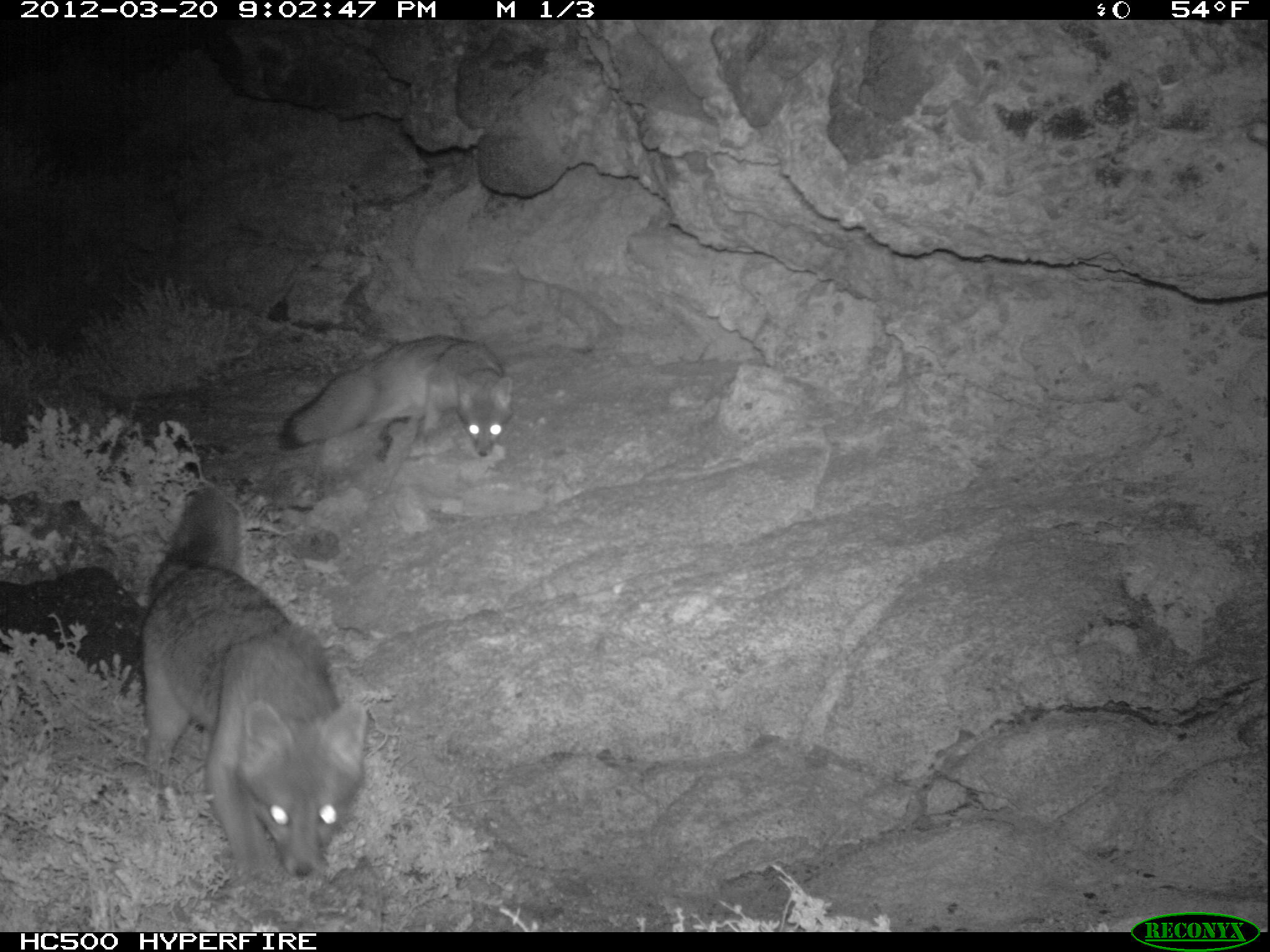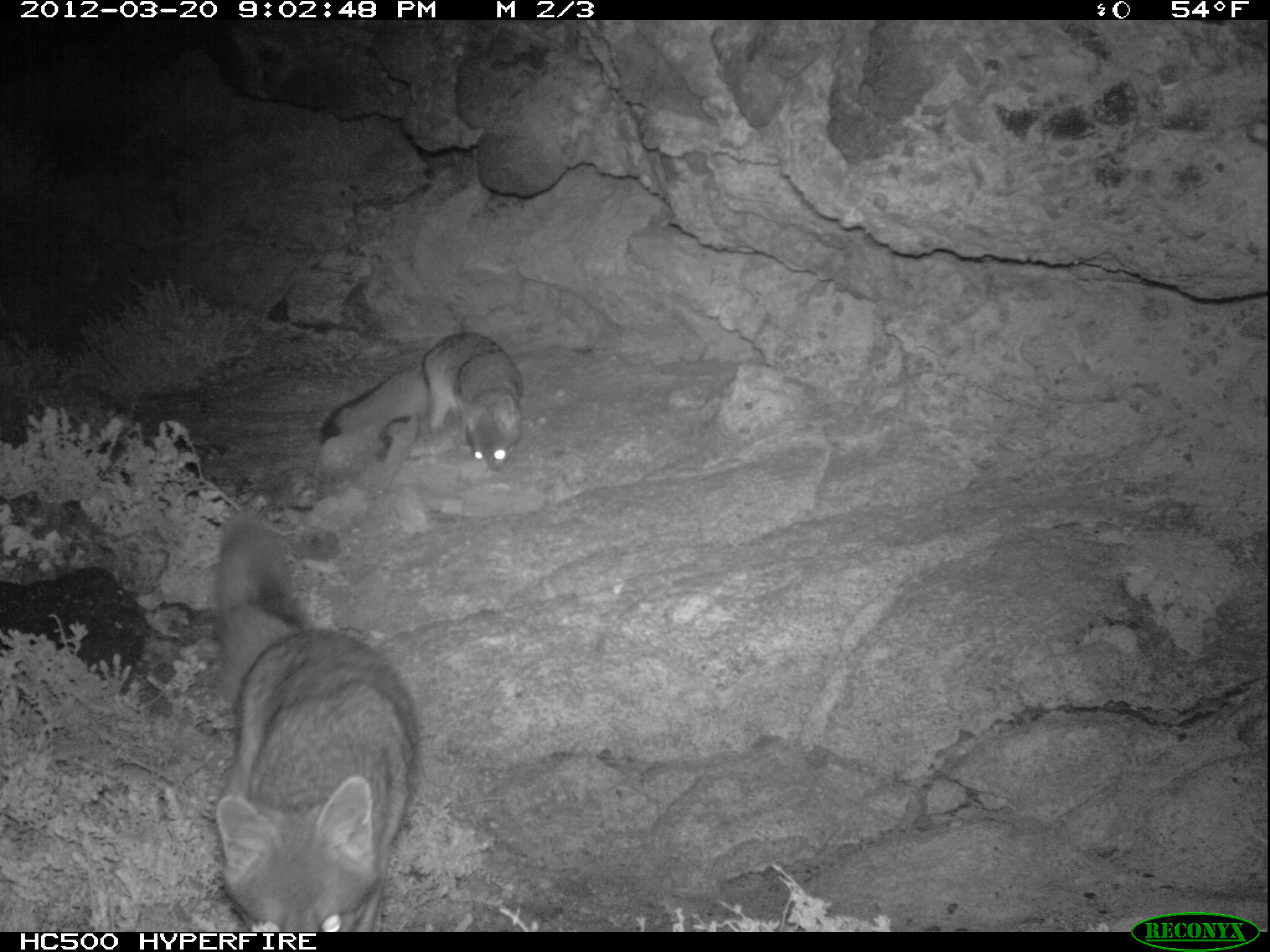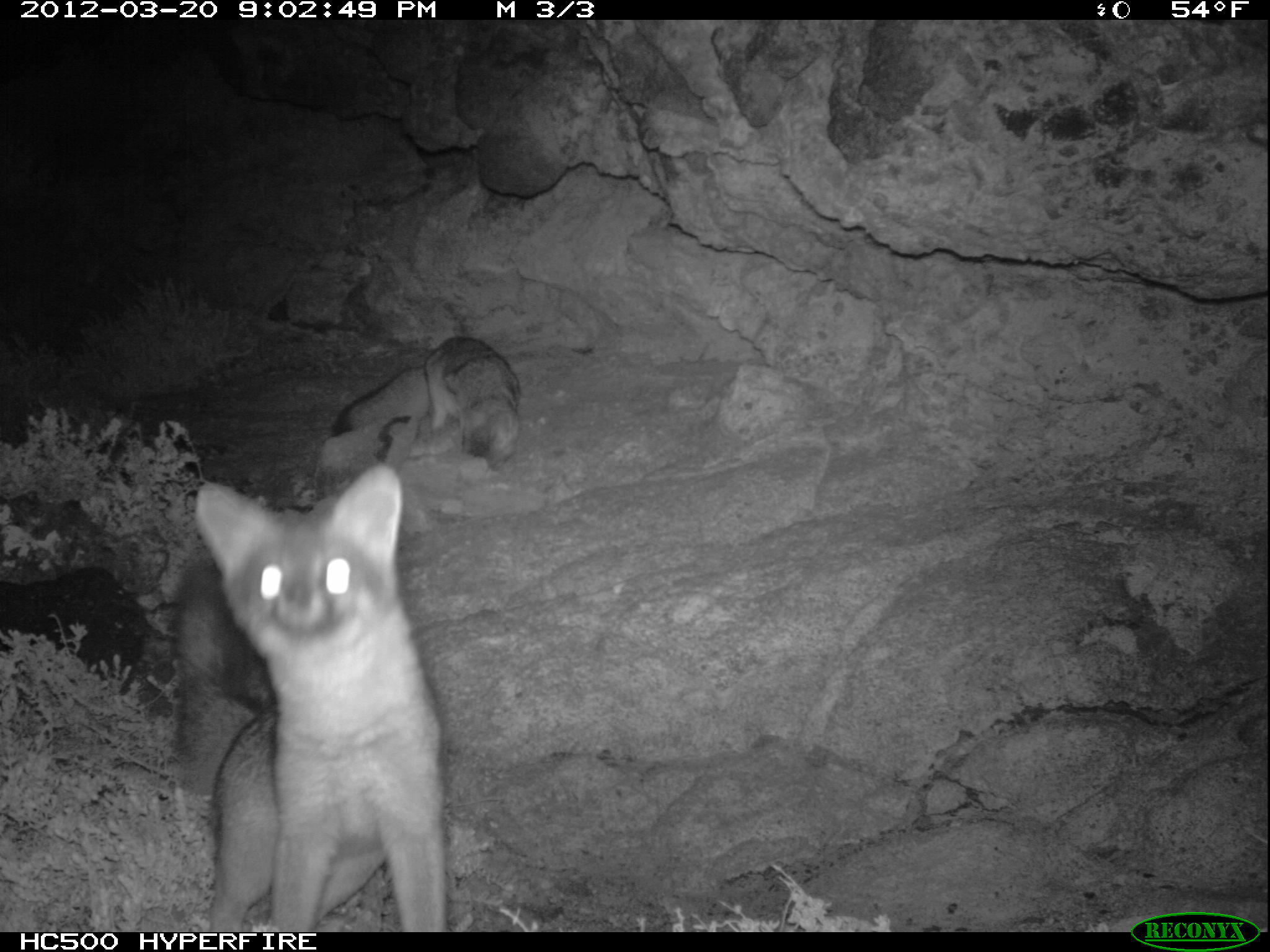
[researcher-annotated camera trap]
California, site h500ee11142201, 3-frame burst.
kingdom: Animalia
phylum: Chordata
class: Mammalia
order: Carnivora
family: Canidae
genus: Urocyon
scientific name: Urocyon littoralis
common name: island fox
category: fox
Fox (island fox) (Urocyon littoralis).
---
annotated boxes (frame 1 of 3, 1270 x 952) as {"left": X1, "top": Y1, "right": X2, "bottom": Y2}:
fox: {"left": 141, "top": 487, "right": 366, "bottom": 886}; {"left": 277, "top": 334, "right": 511, "bottom": 458}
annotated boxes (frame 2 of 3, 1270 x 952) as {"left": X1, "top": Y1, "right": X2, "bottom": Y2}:
fox: {"left": 215, "top": 512, "right": 420, "bottom": 932}; {"left": 318, "top": 332, "right": 523, "bottom": 474}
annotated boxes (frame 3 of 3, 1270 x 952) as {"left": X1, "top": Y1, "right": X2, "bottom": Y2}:
fox: {"left": 170, "top": 463, "right": 455, "bottom": 932}; {"left": 318, "top": 335, "right": 521, "bottom": 472}